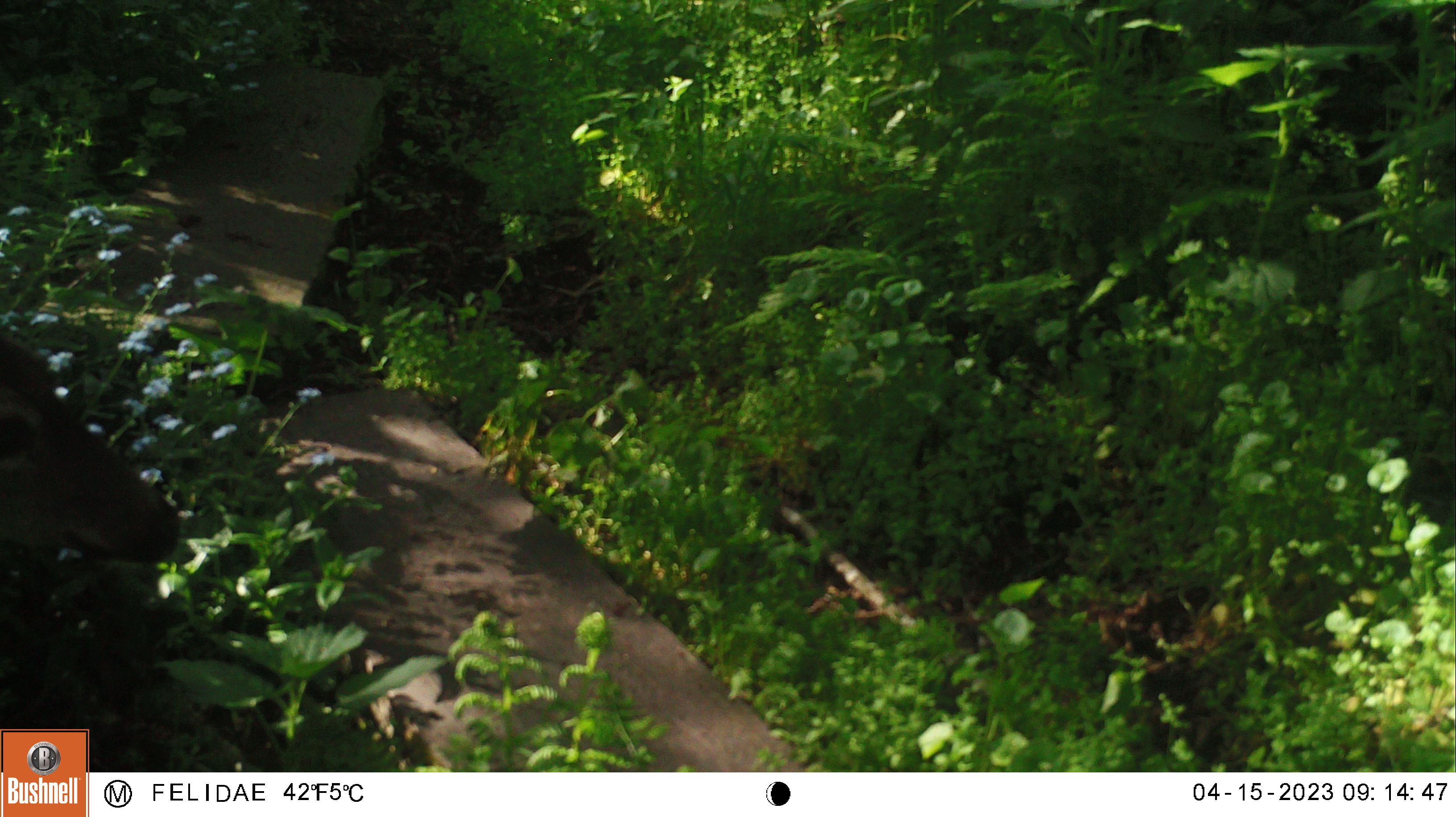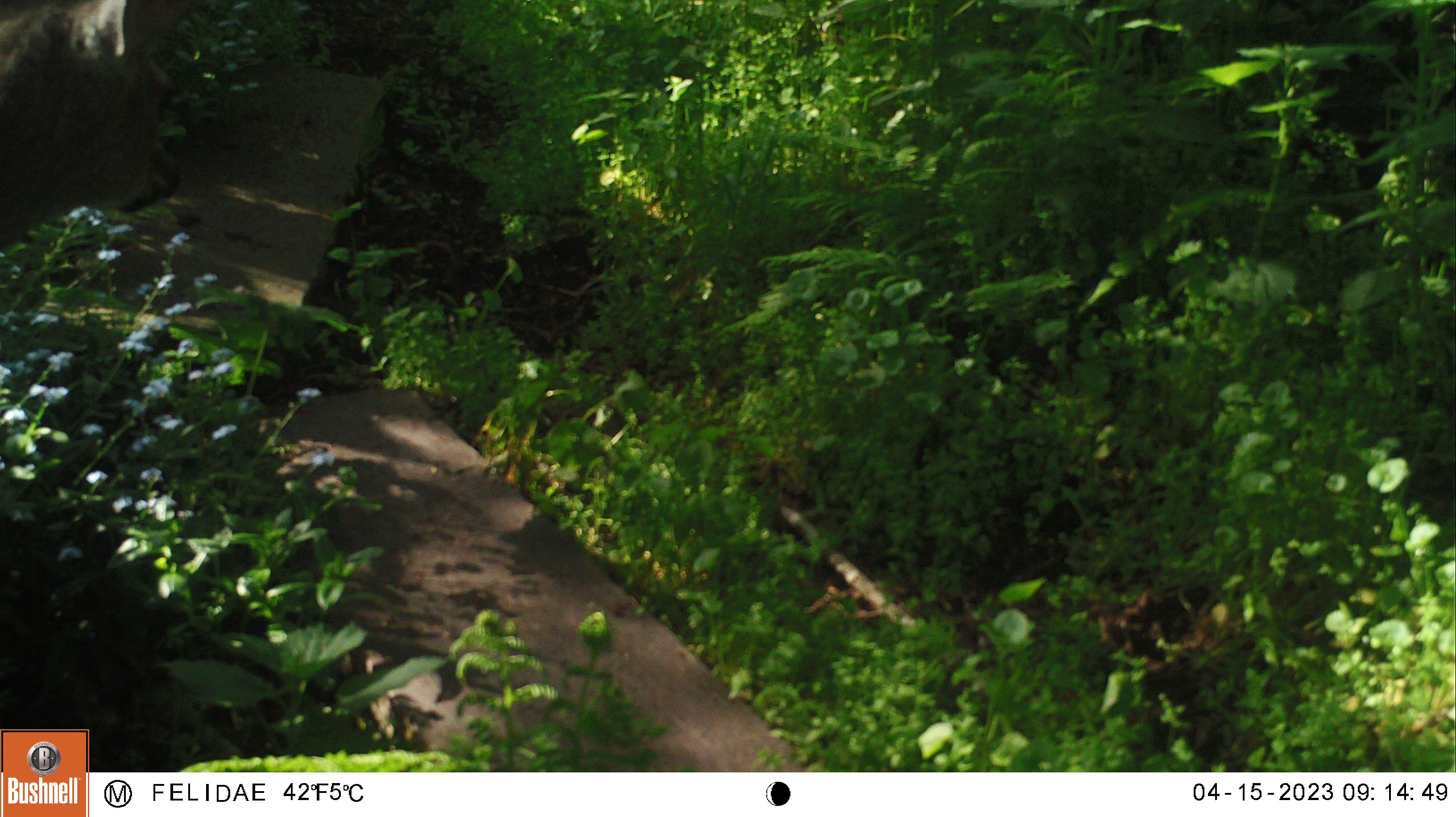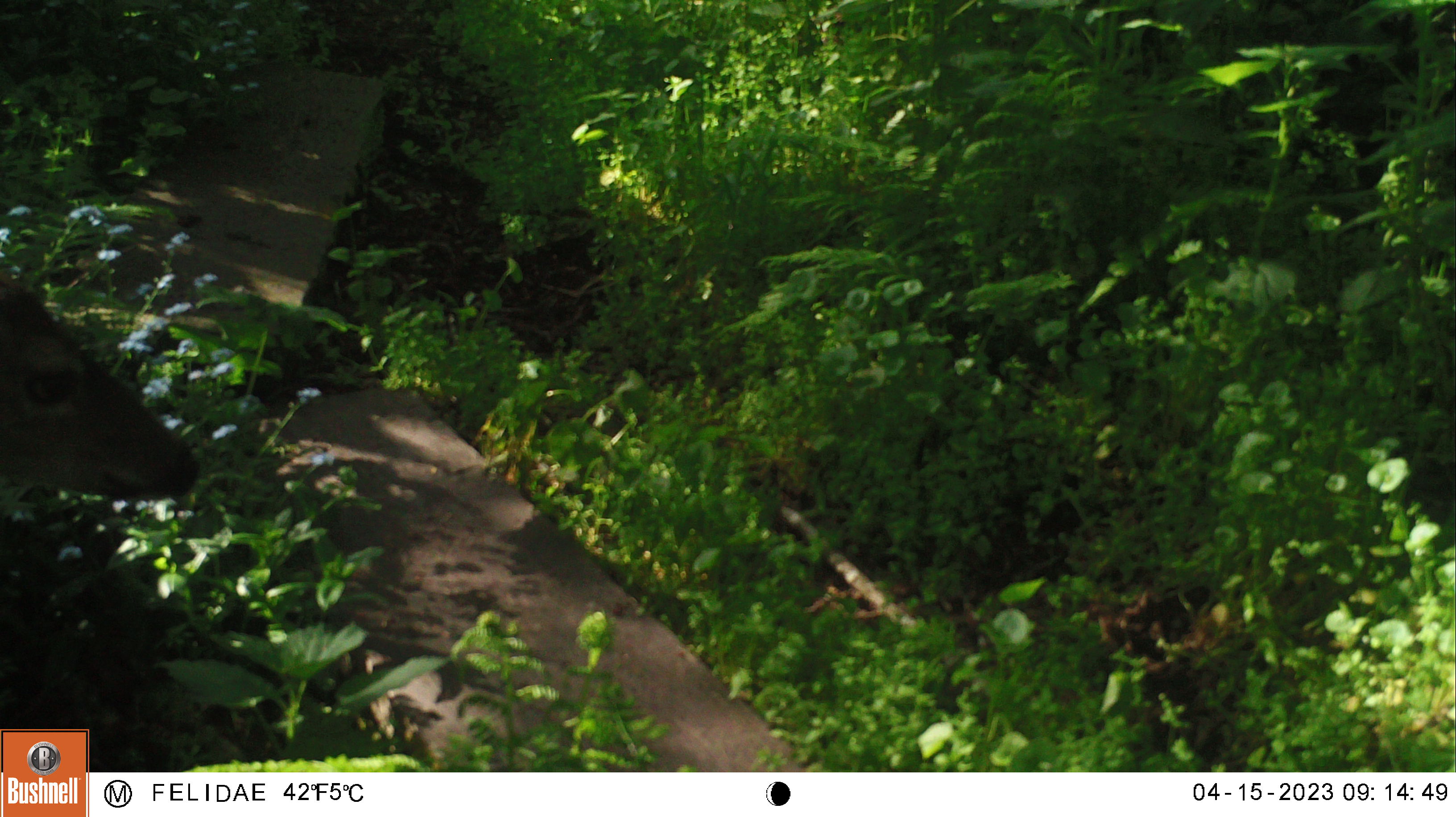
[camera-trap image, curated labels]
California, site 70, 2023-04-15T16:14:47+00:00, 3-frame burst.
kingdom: Animalia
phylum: Chordata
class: Mammalia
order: Artiodactyla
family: Cervidae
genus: Odocoileus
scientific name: Odocoileus hemionus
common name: mule deer